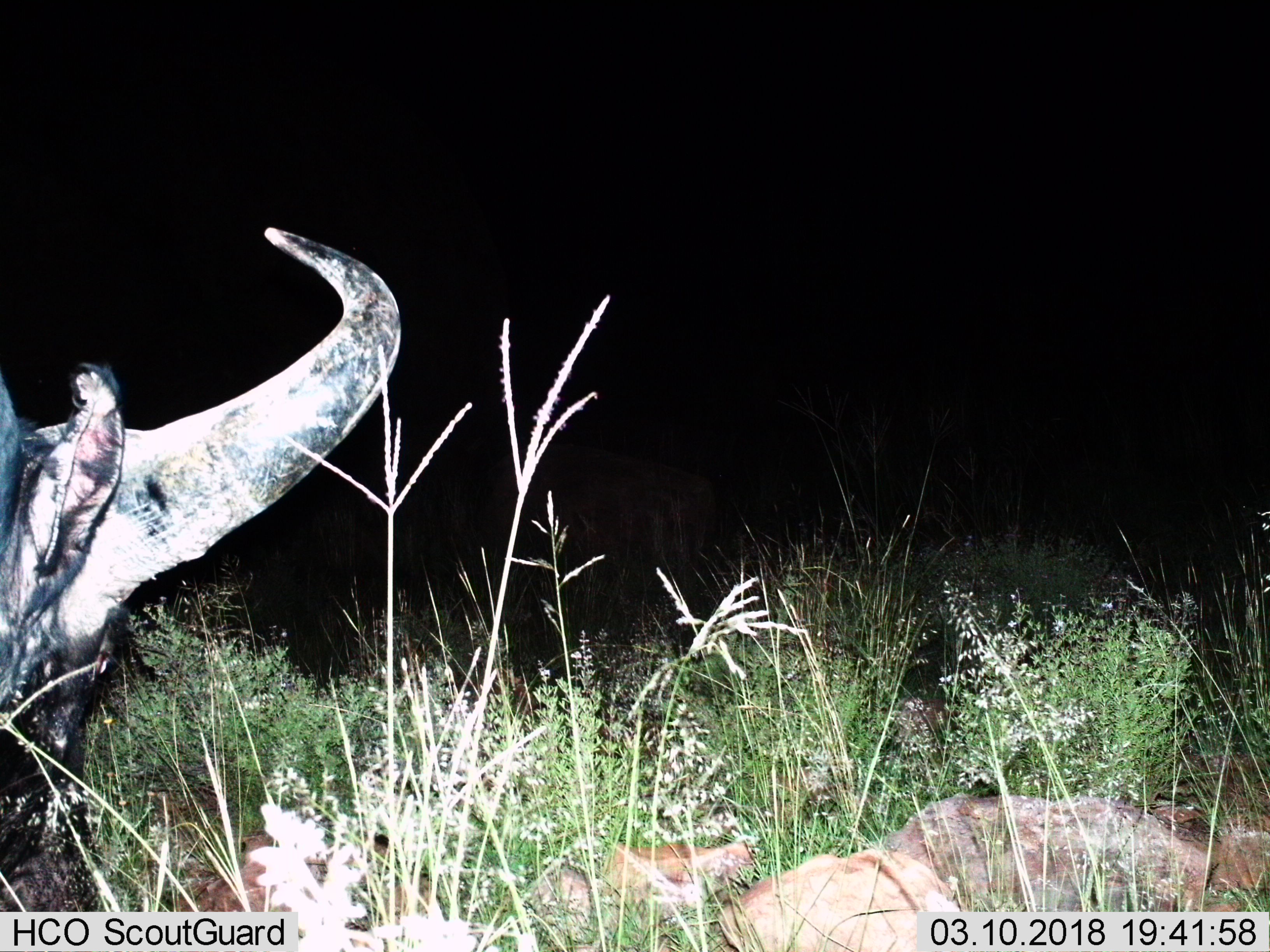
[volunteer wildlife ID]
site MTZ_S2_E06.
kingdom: Animalia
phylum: Chordata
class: Mammalia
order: Artiodactyla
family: Bovidae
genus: Syncerus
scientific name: Syncerus caffer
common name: african buffalo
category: buffalo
Buffalo (african buffalo) (Syncerus caffer), count 1. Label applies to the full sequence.